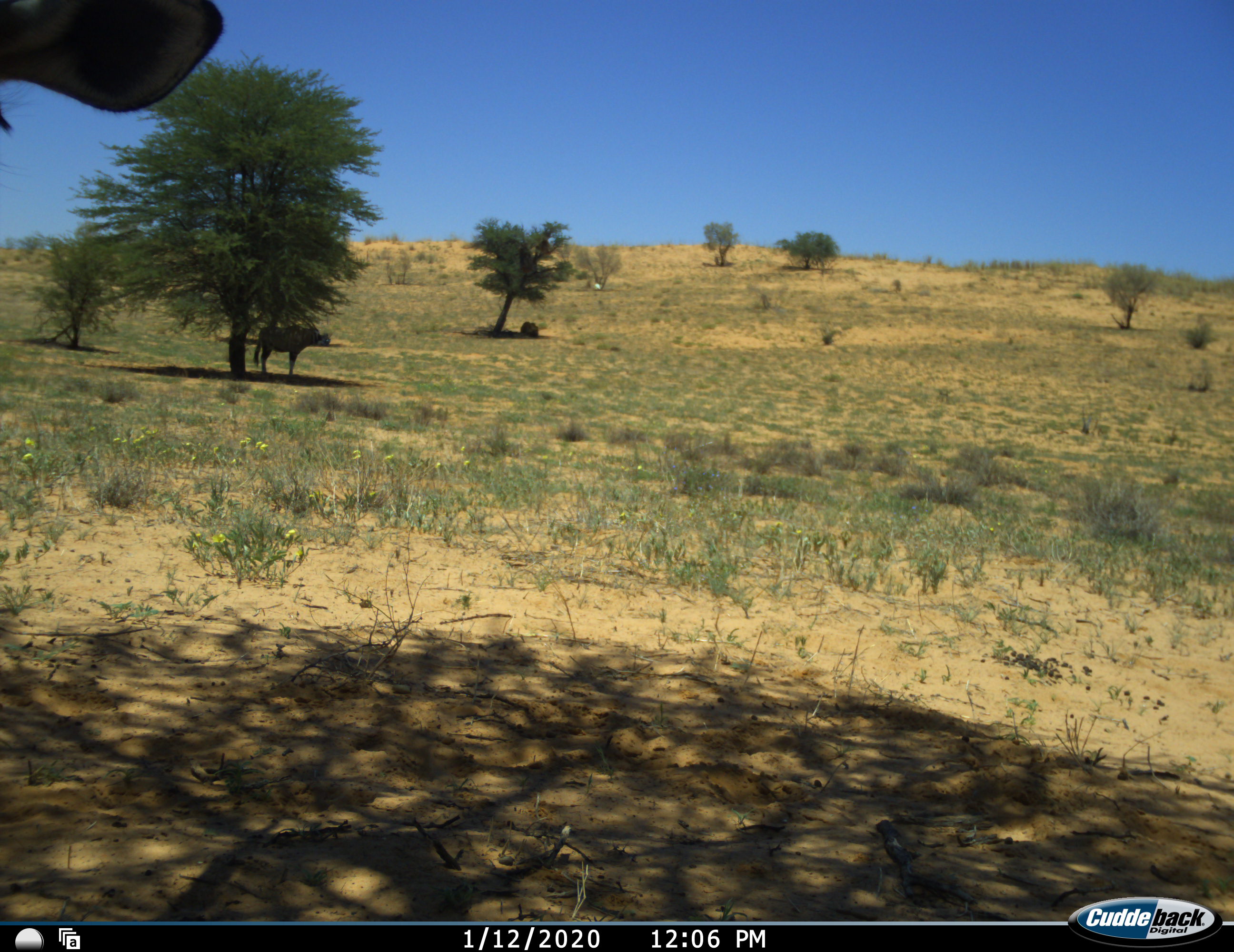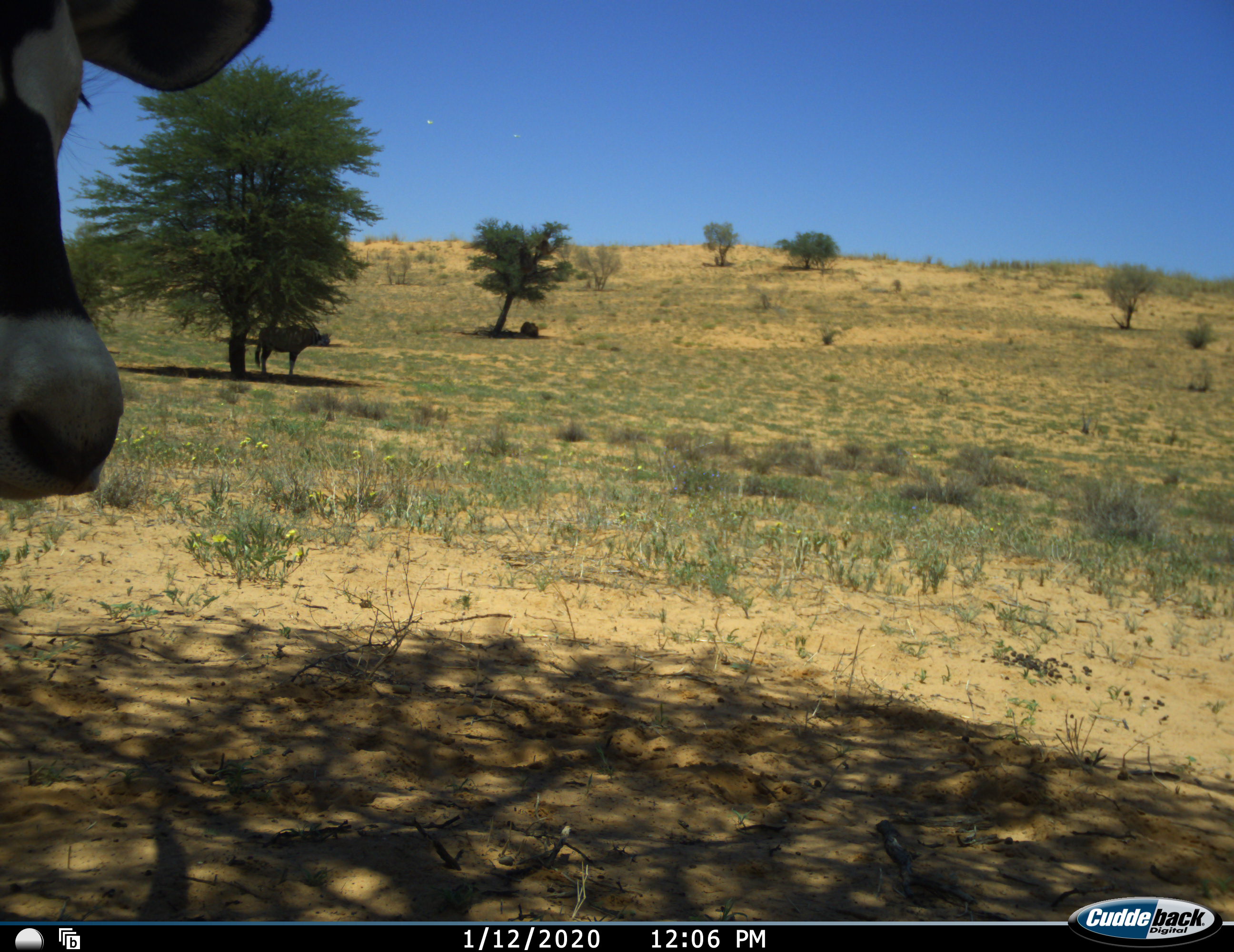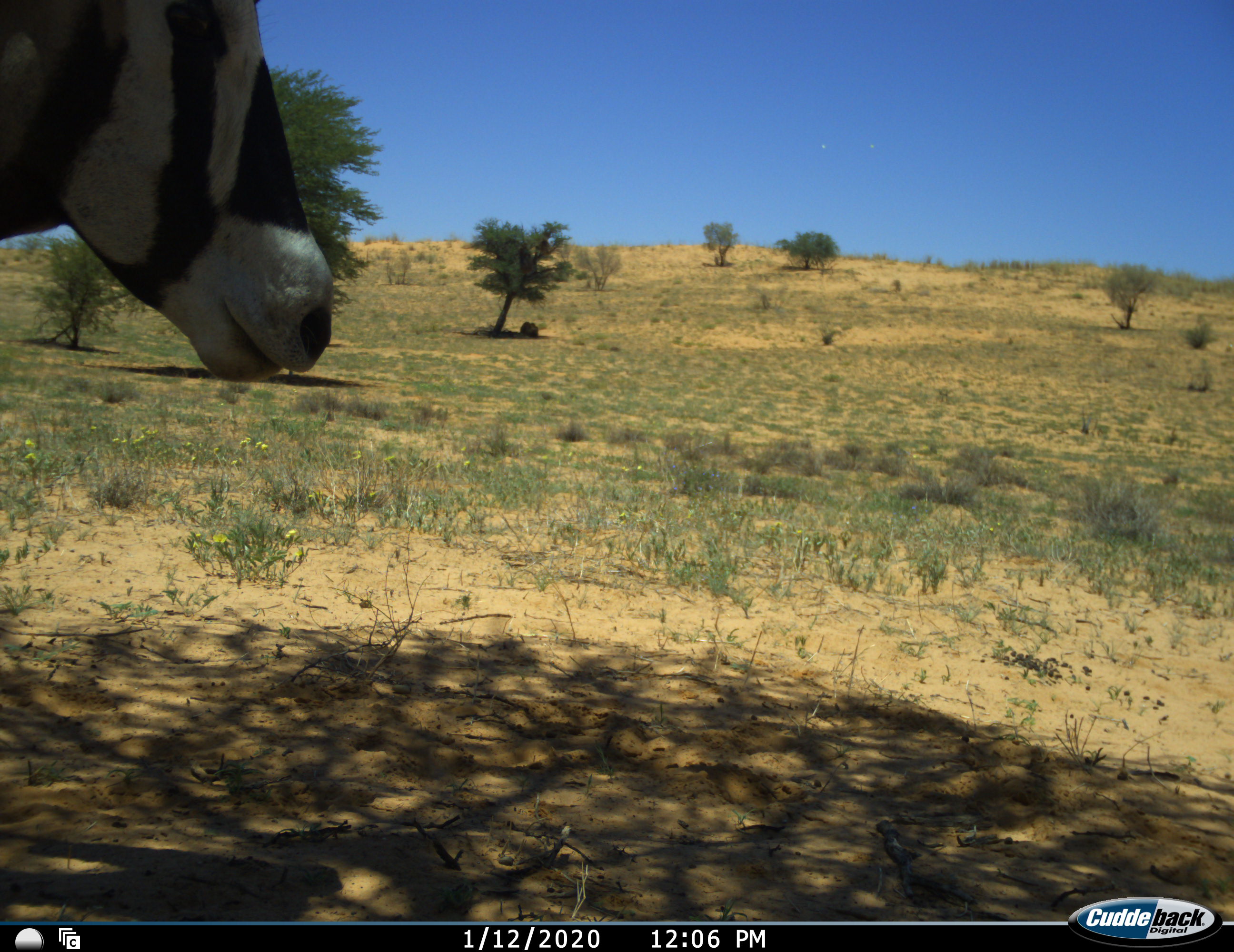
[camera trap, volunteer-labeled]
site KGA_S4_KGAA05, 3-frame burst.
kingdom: Animalia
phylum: Chordata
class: Mammalia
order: Artiodactyla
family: Bovidae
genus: Oryx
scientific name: Oryx gazella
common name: gemsbok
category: oryx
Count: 3.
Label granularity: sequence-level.